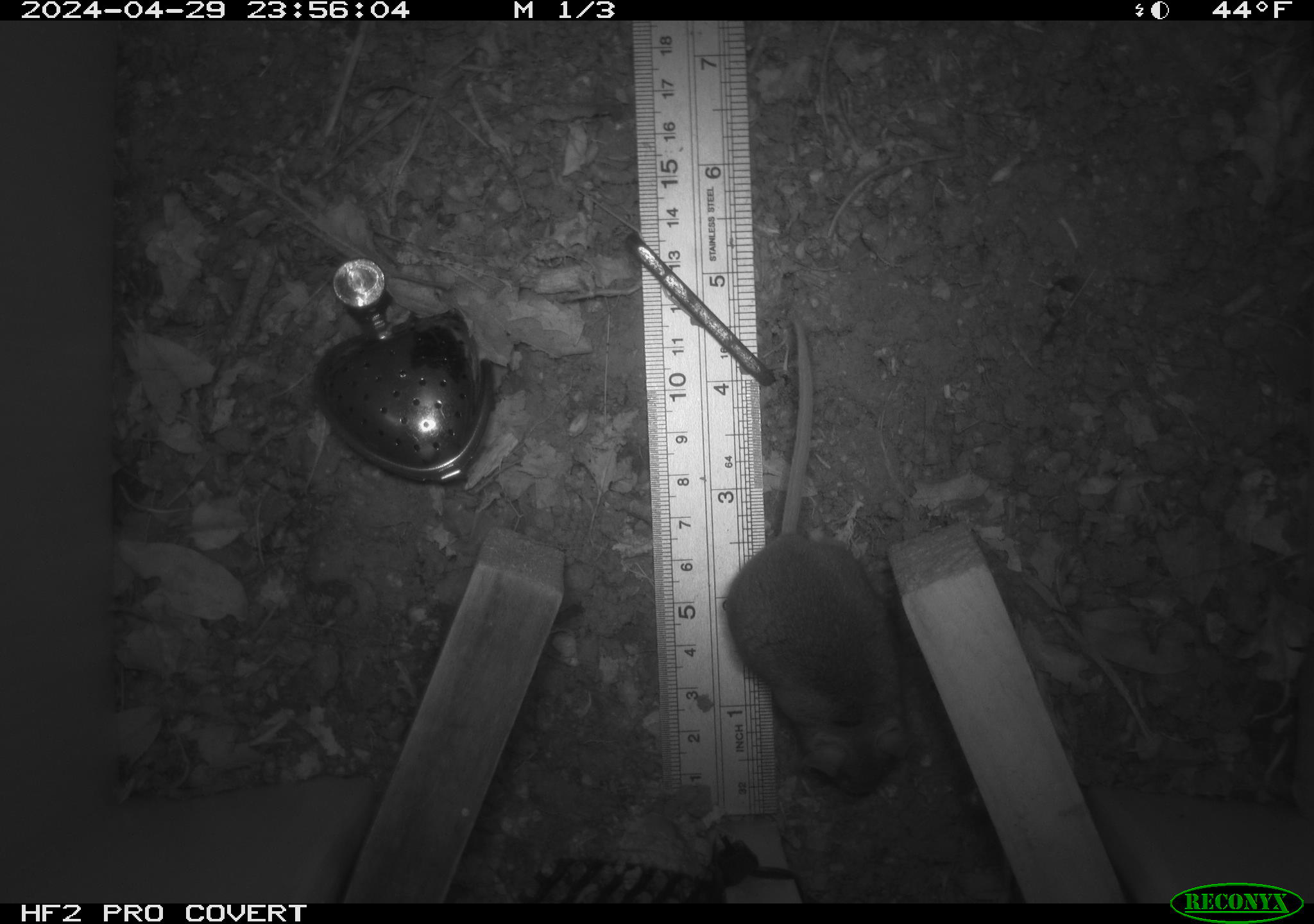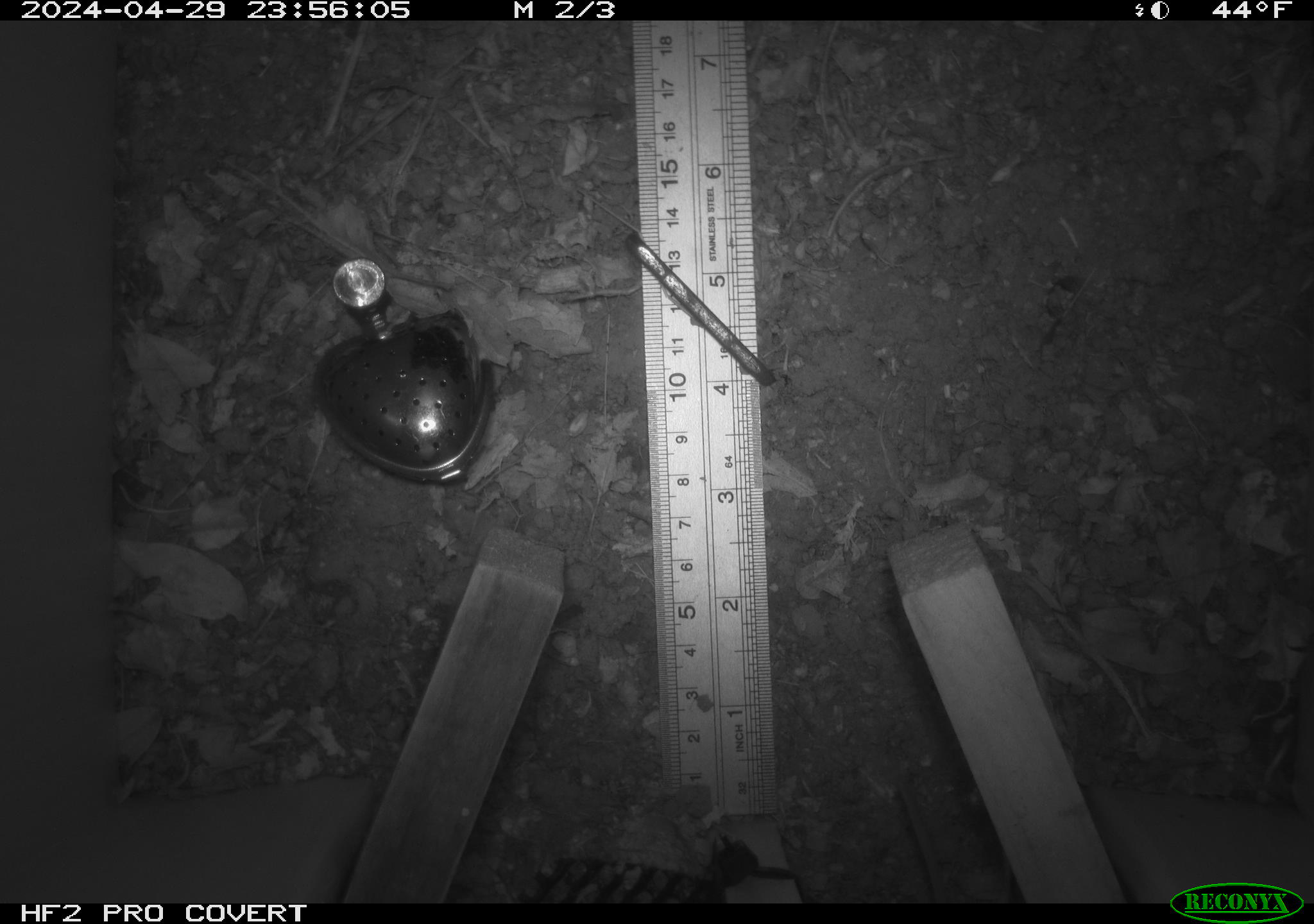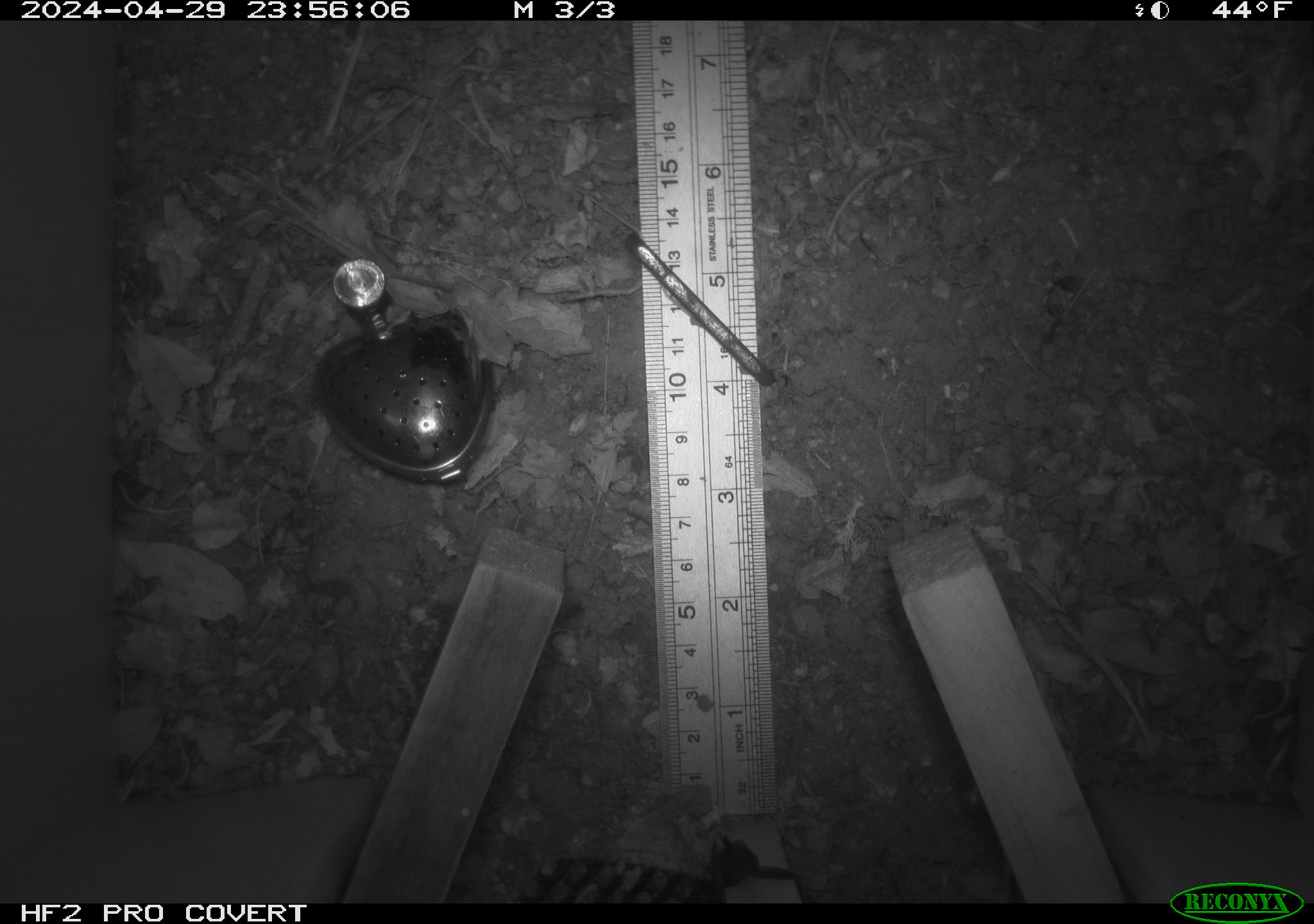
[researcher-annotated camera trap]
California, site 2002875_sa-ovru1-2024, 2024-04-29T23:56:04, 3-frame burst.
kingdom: Animalia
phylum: Chordata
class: Mammalia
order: Rodentia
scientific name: Rodentia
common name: rodent